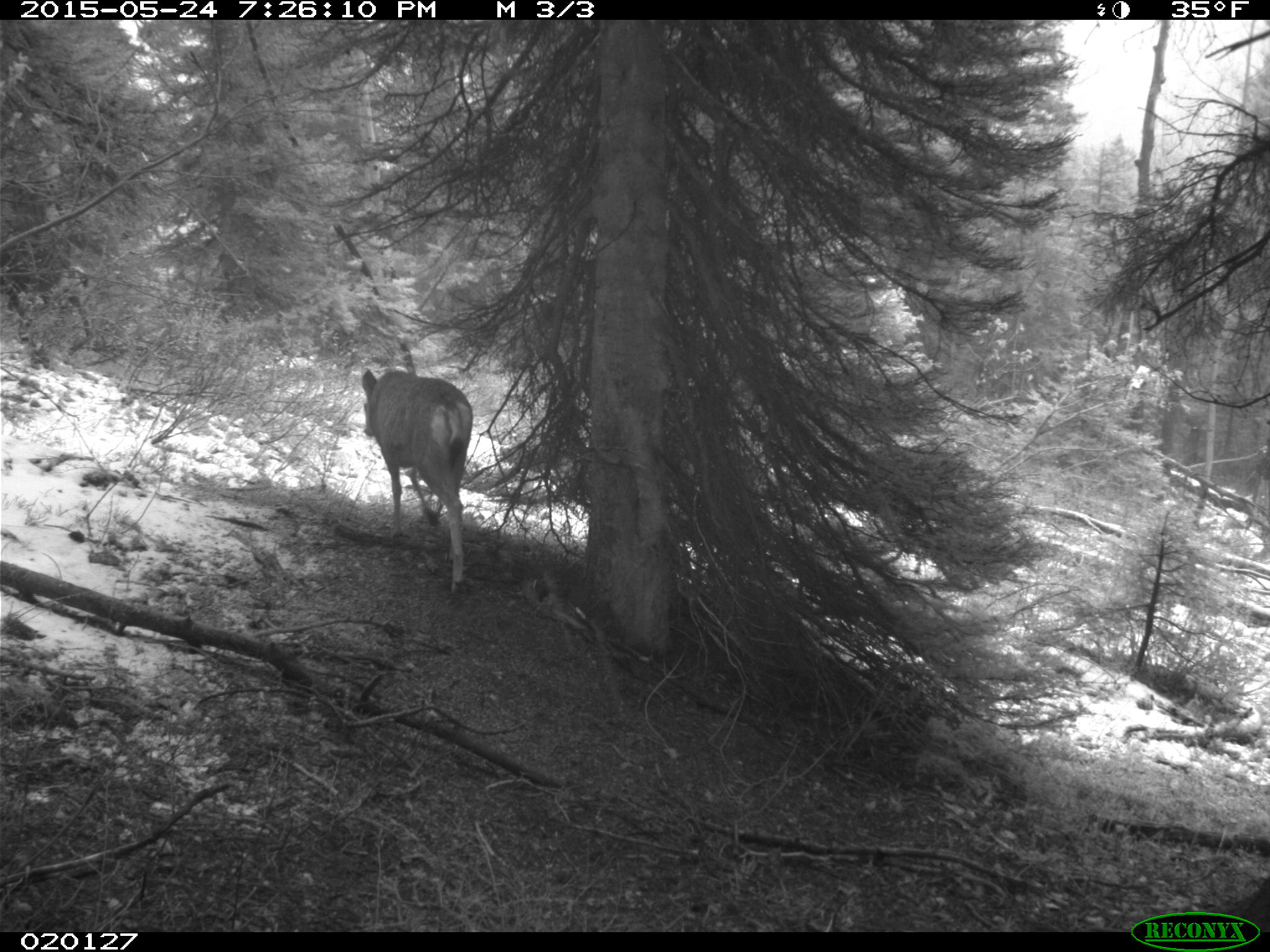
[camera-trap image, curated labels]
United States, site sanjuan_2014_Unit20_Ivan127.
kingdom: Animalia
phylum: Chordata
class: Mammalia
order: Artiodactyla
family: Cervidae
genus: Odocoileus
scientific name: Odocoileus hemionus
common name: mule deer